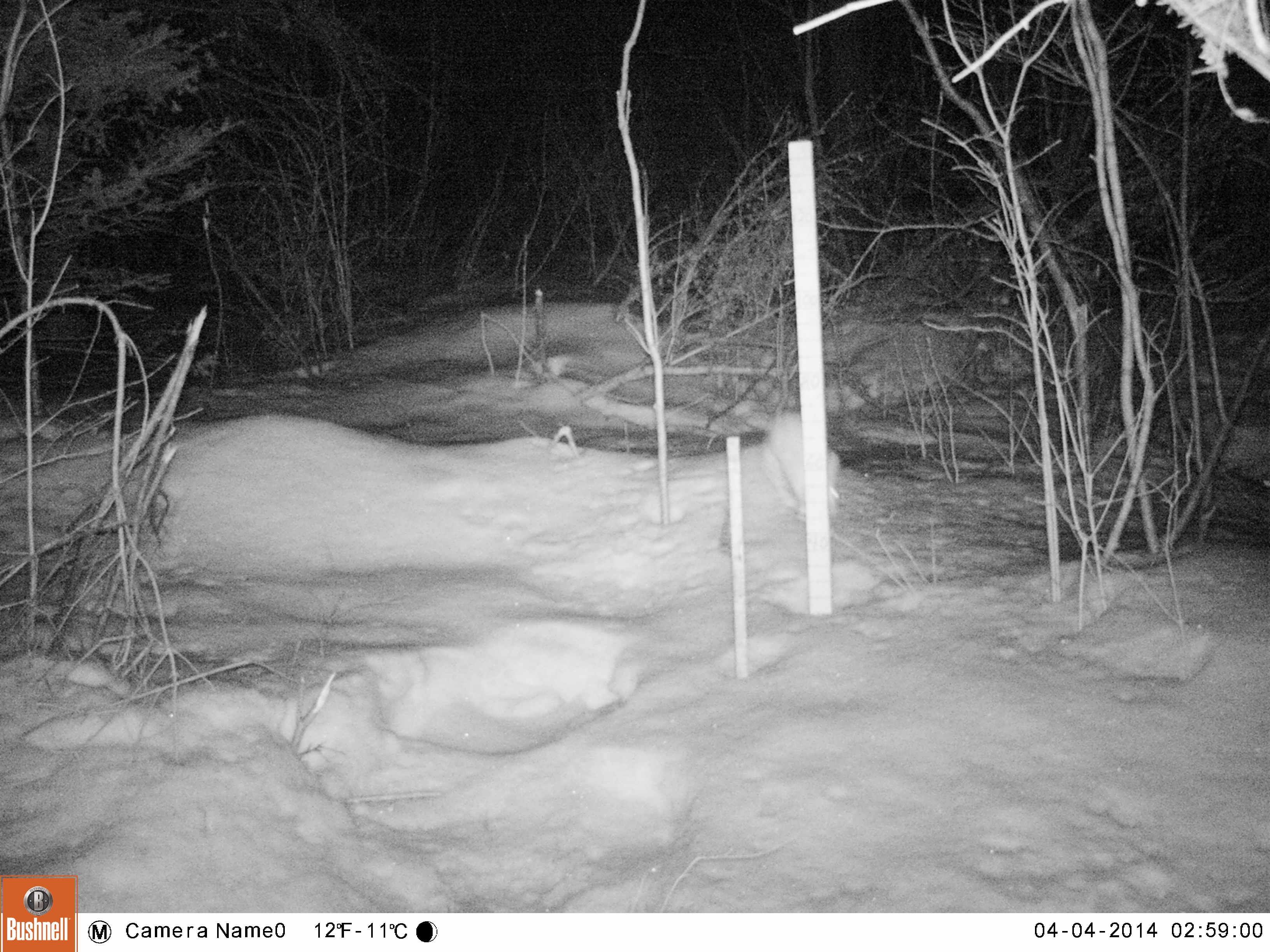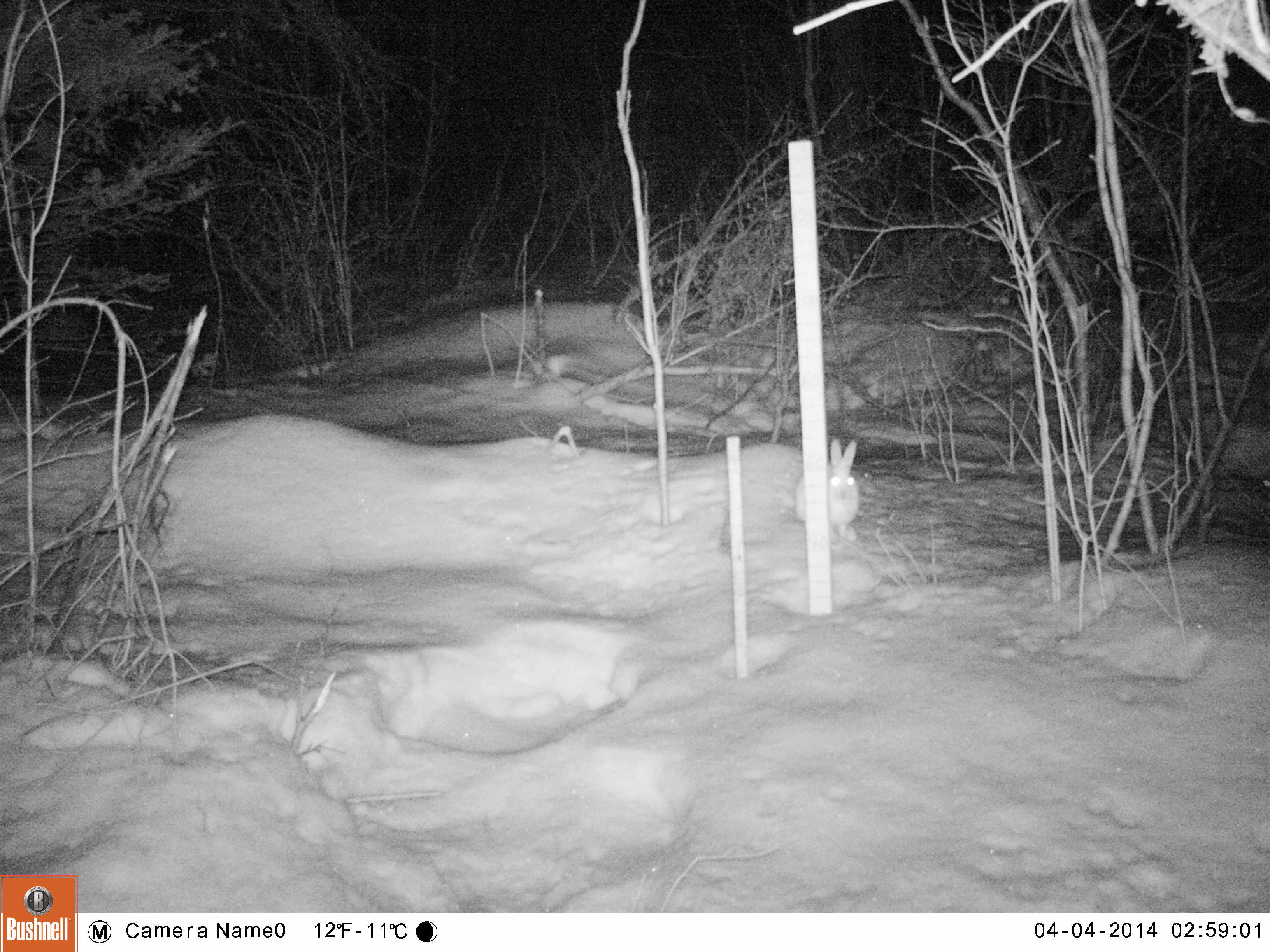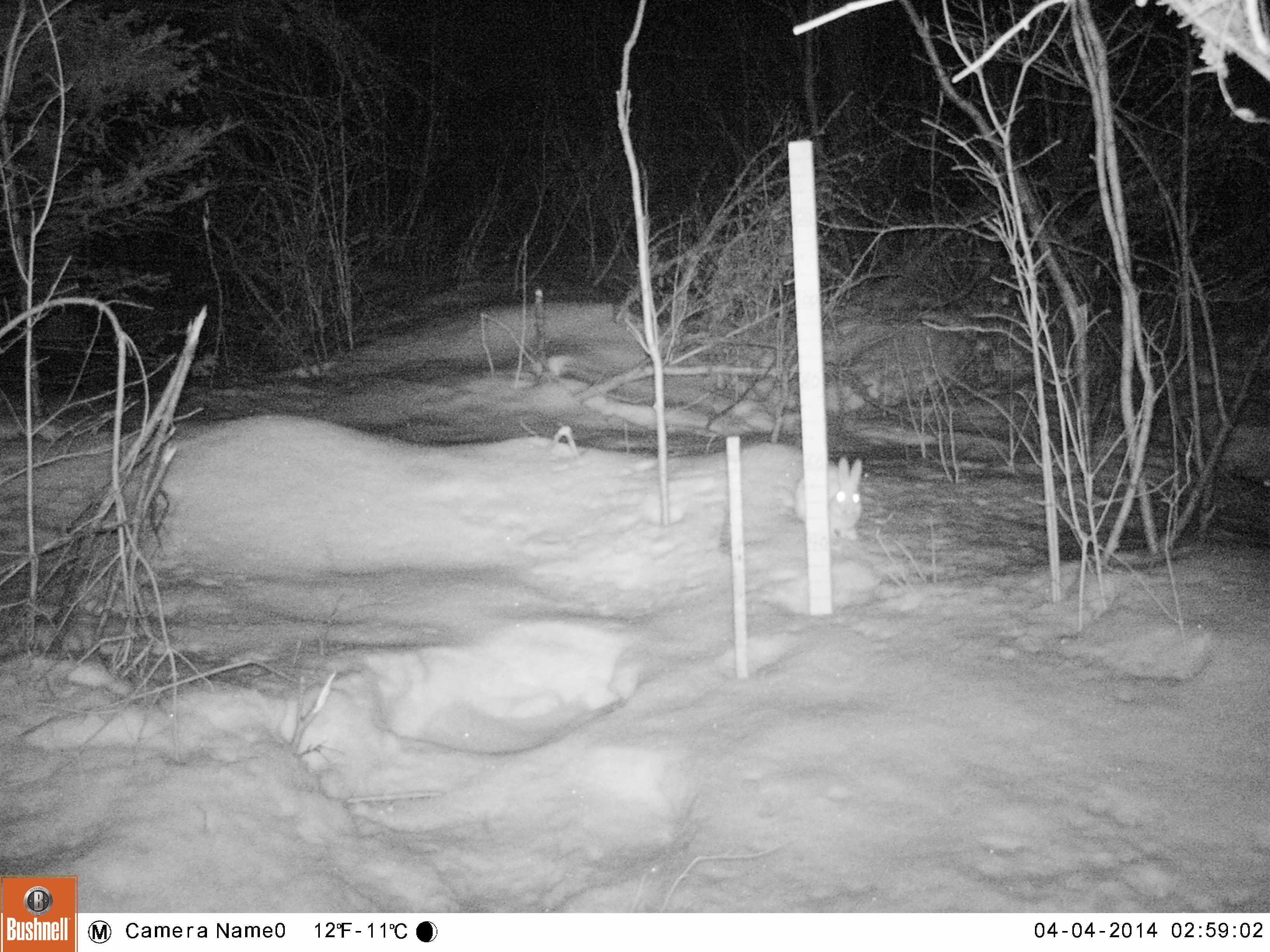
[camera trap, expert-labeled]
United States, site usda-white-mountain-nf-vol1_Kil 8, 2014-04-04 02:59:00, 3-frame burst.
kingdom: Animalia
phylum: Chordata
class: Mammalia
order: Lagomorpha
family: Leporidae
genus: Lepus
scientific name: Lepus americanus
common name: snowshoe hare